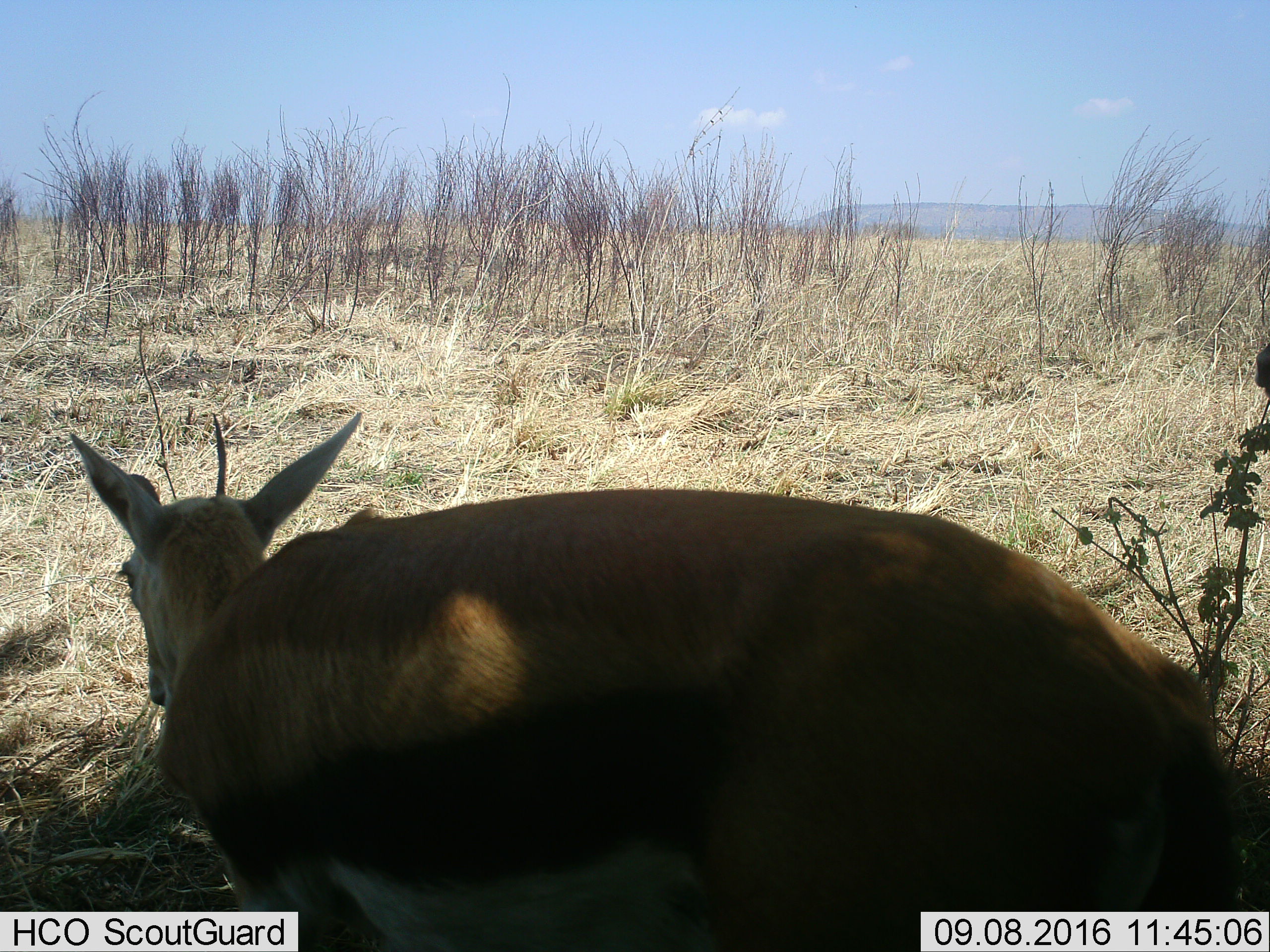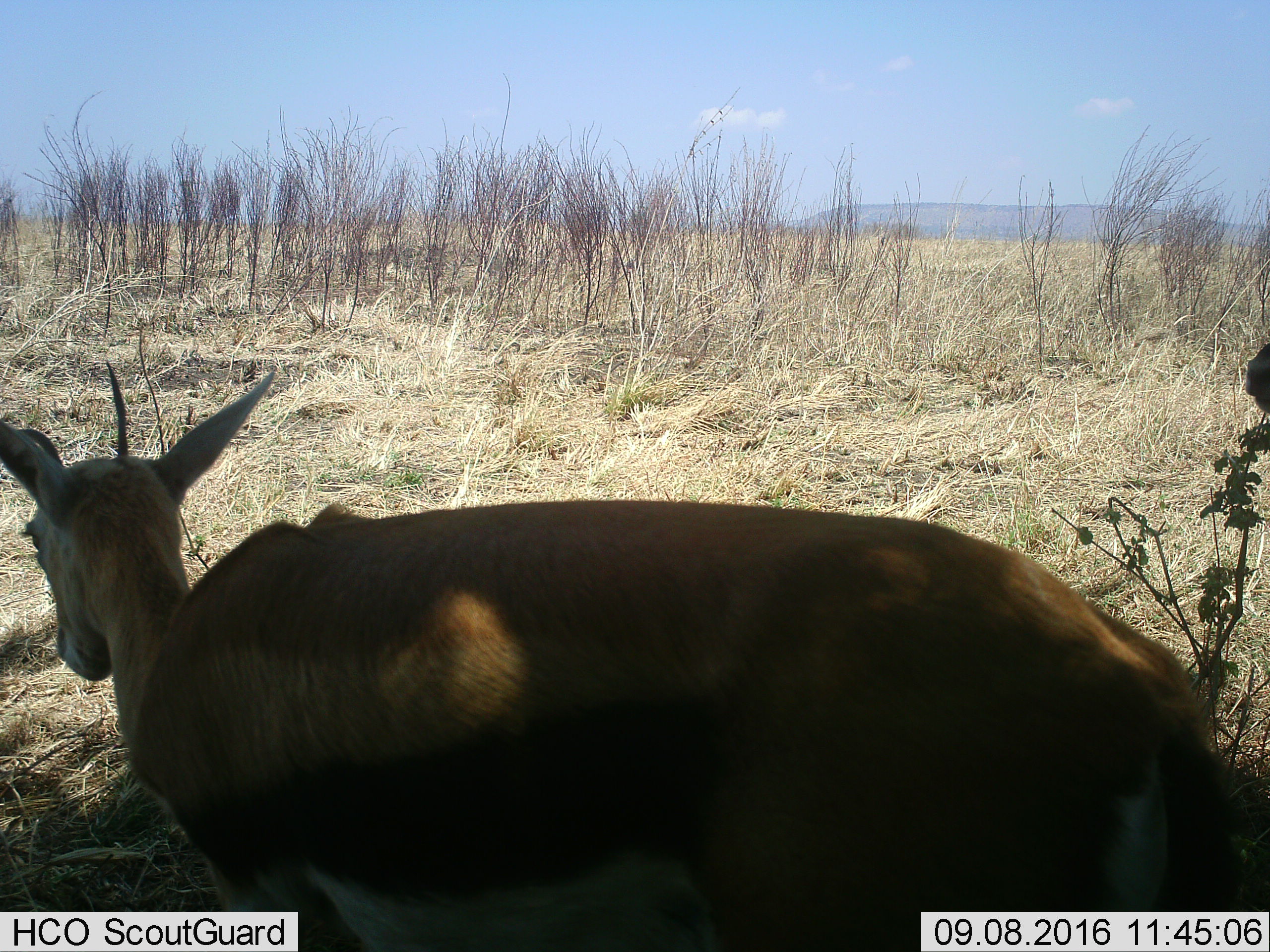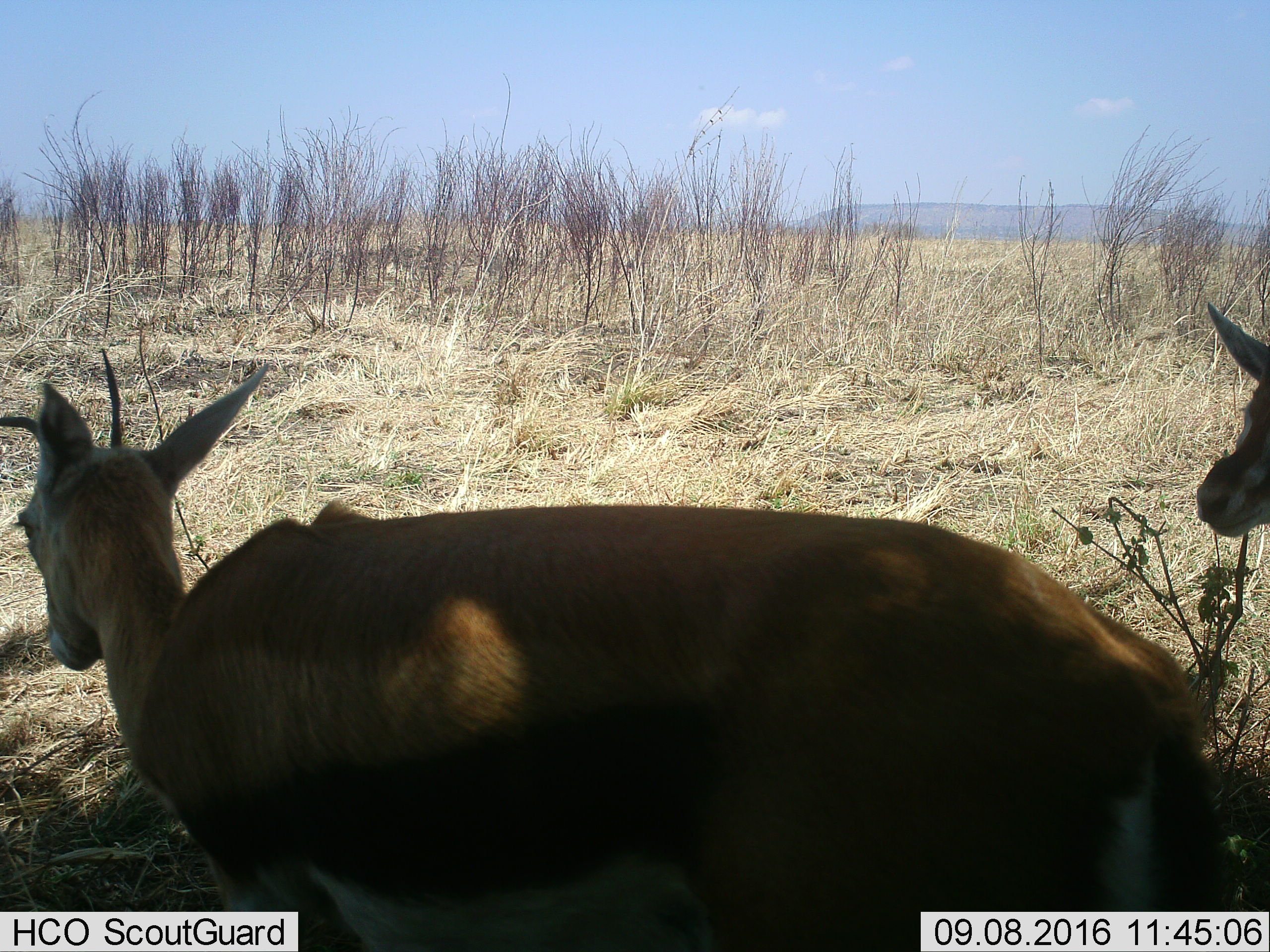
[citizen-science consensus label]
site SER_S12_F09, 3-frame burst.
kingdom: Animalia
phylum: Chordata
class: Mammalia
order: Artiodactyla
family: Bovidae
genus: Eudorcas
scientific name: Eudorcas thomsonii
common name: thomson's gazelle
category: gazellethomsons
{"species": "gazellethomsons (thomson's gazelle) (Eudorcas thomsonii)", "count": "2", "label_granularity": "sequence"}